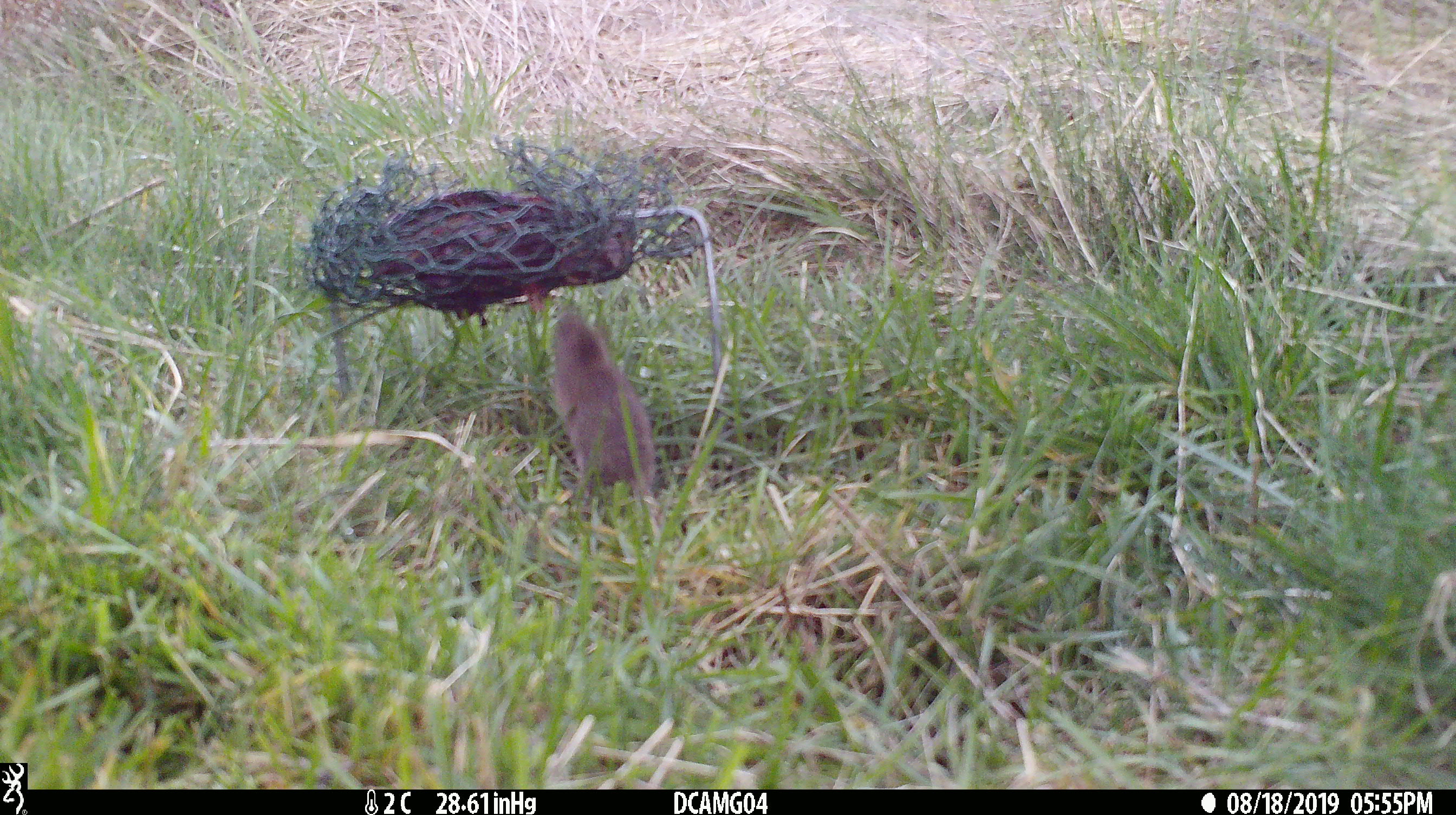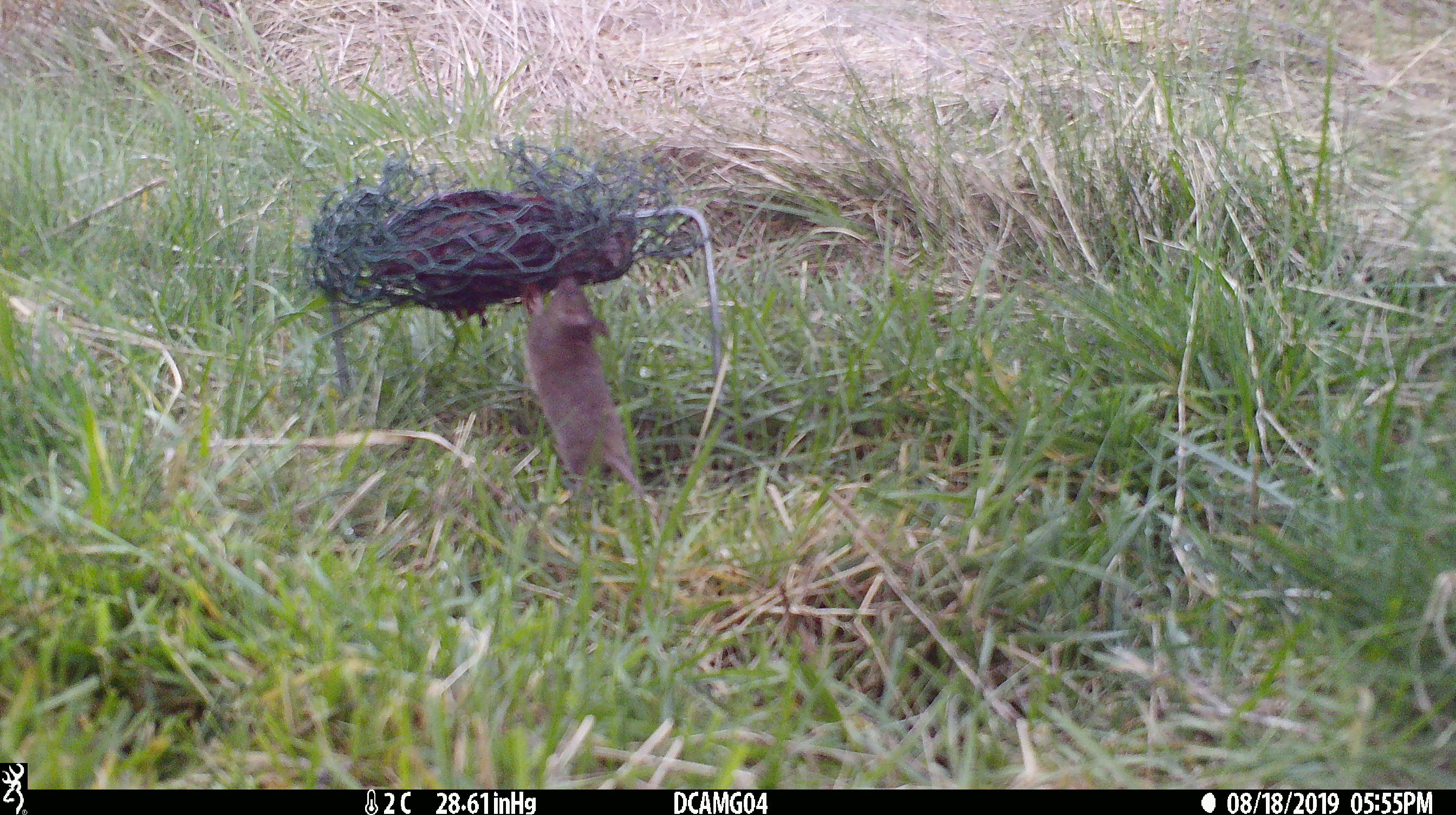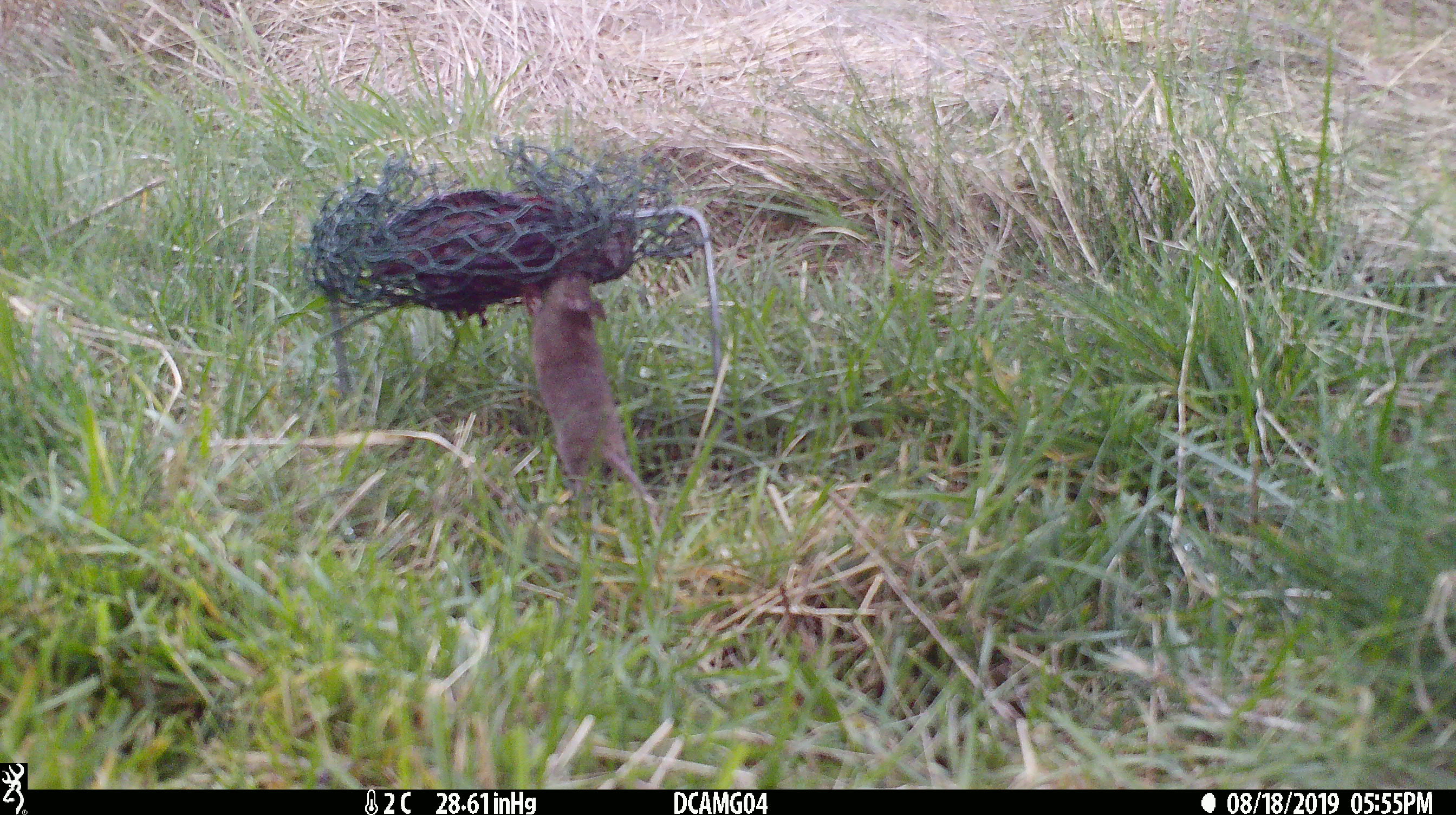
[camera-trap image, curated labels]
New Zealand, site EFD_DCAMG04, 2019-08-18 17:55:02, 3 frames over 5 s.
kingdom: Animalia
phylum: Chordata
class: Mammalia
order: Rodentia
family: Muridae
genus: Mus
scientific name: Mus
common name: mouse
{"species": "mouse (Mus)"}